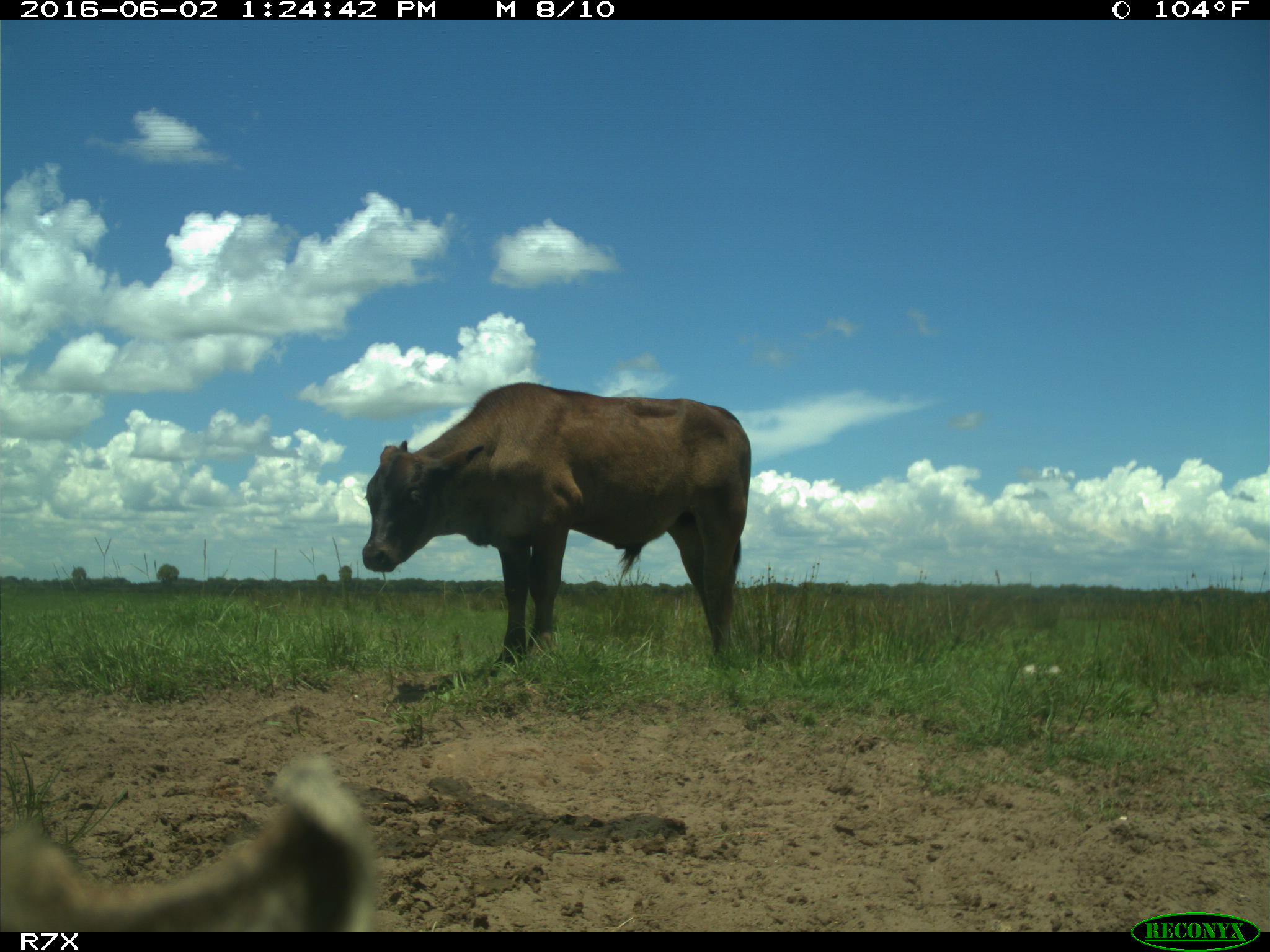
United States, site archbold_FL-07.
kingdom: Animalia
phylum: Chordata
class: Mammalia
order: Artiodactyla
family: Bovidae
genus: Bos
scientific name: Bos taurus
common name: domestic cow